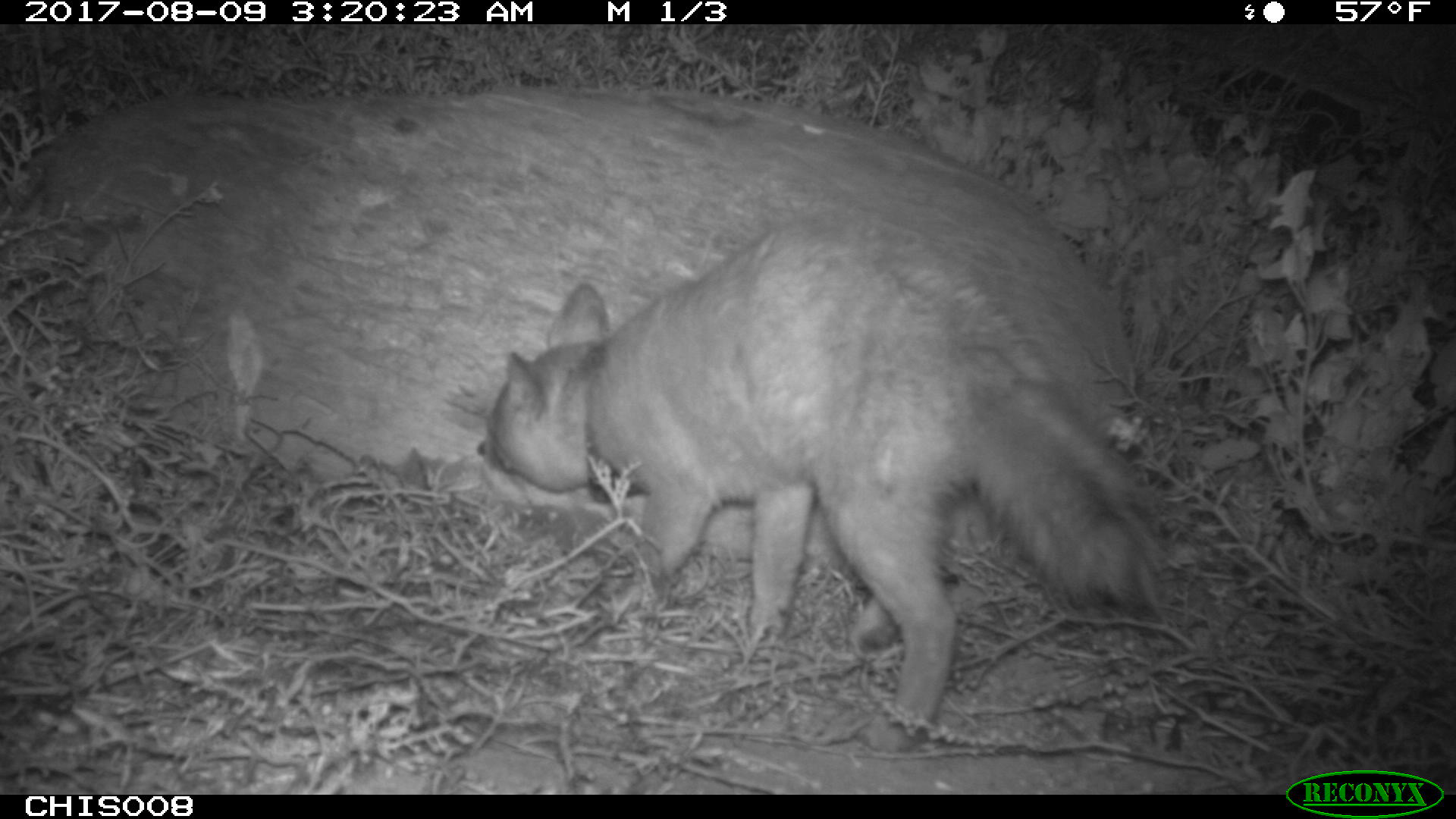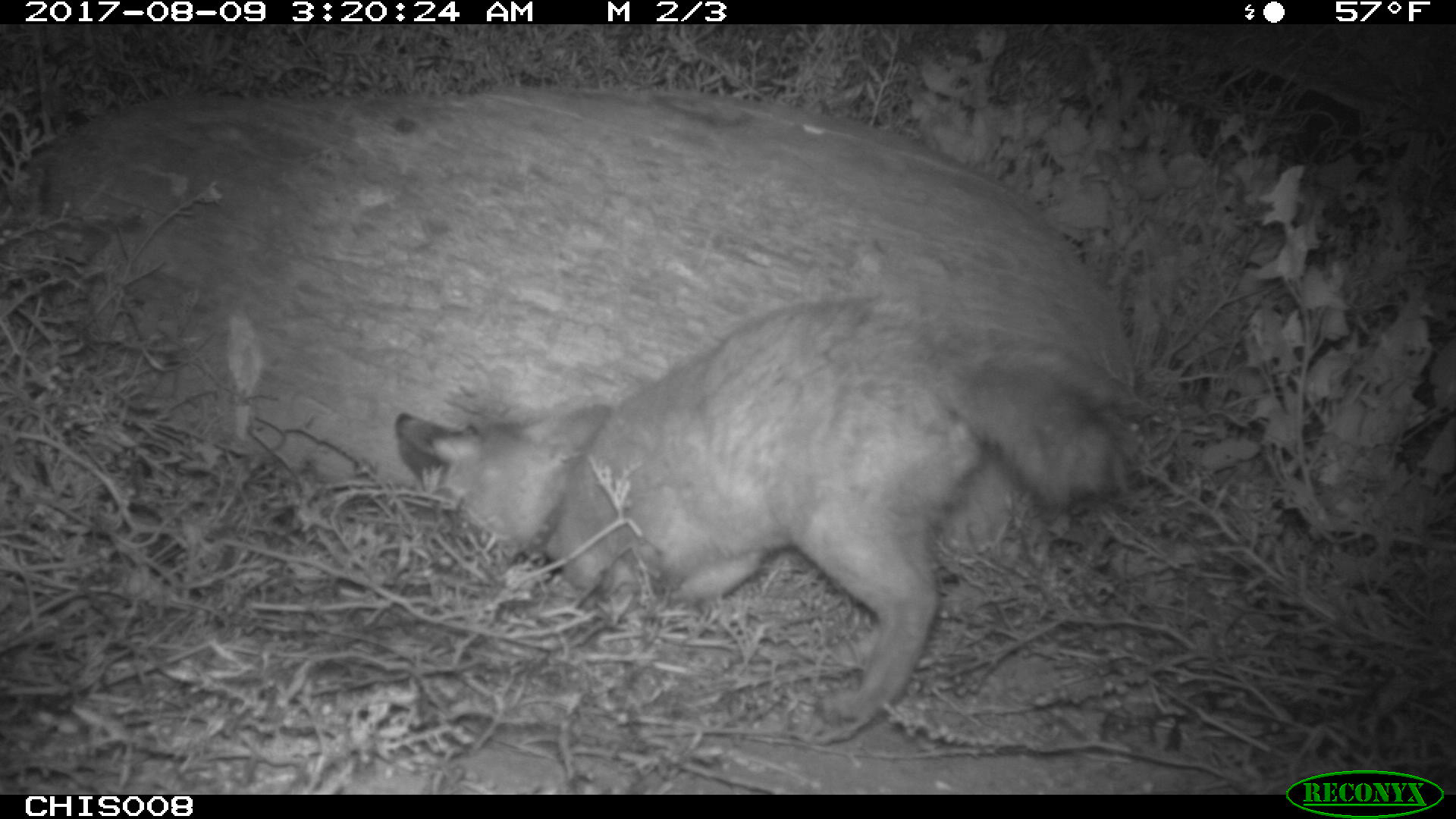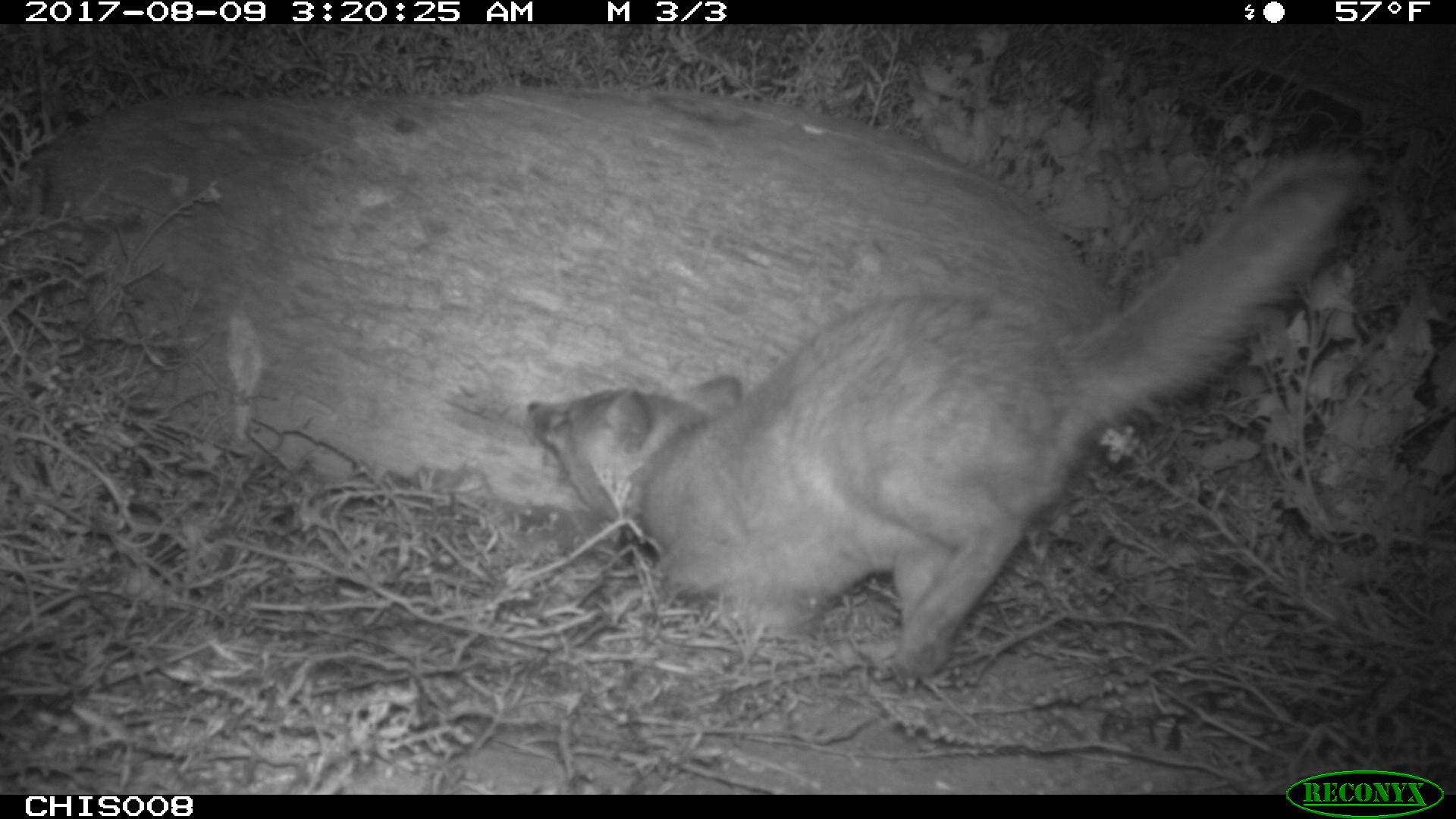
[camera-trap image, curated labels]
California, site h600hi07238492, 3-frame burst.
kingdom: Animalia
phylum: Chordata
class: Mammalia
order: Carnivora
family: Canidae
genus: Urocyon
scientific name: Urocyon littoralis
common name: island fox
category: fox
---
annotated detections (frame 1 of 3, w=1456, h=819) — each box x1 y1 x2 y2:
fox: 477 220 1168 721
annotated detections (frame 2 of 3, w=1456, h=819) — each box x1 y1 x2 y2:
fox: 394 303 1138 729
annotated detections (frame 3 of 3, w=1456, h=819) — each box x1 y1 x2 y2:
fox: 526 155 1382 679